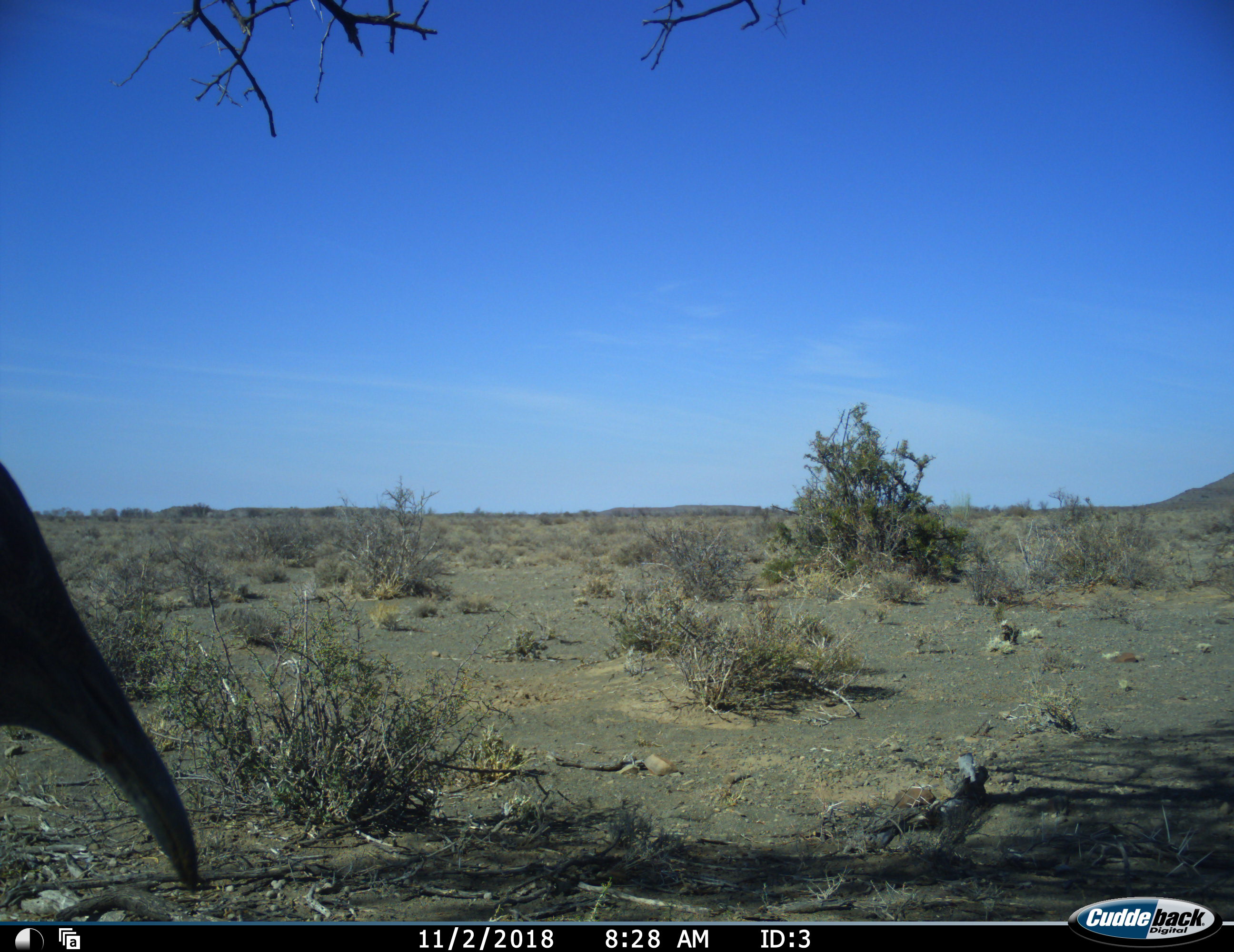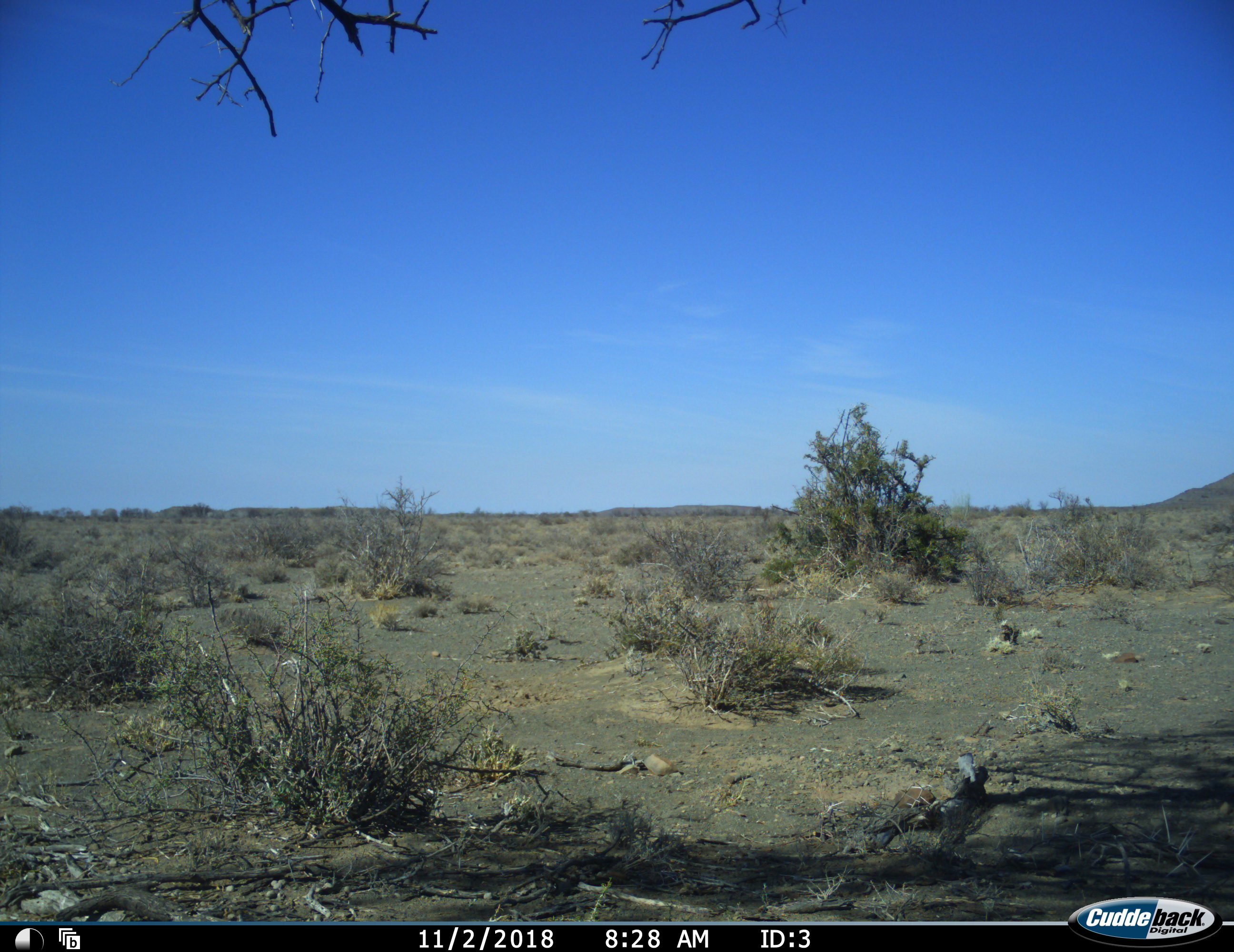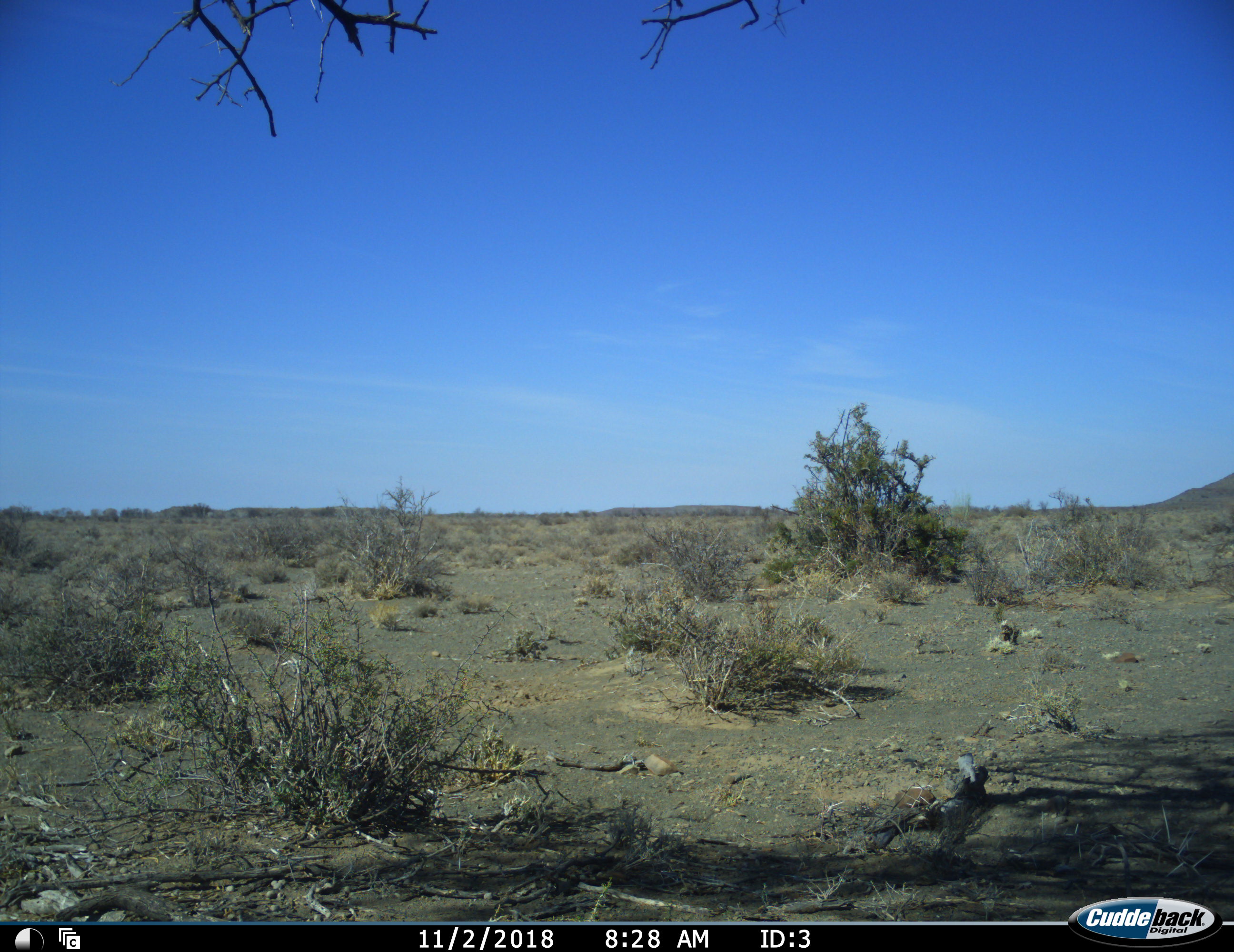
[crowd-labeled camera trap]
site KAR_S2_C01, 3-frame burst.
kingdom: Animalia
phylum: Chordata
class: Aves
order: Otidiformes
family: Otididae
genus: Ardeotis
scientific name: Ardeotis kori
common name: kori bustard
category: bustardkori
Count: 1.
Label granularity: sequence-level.